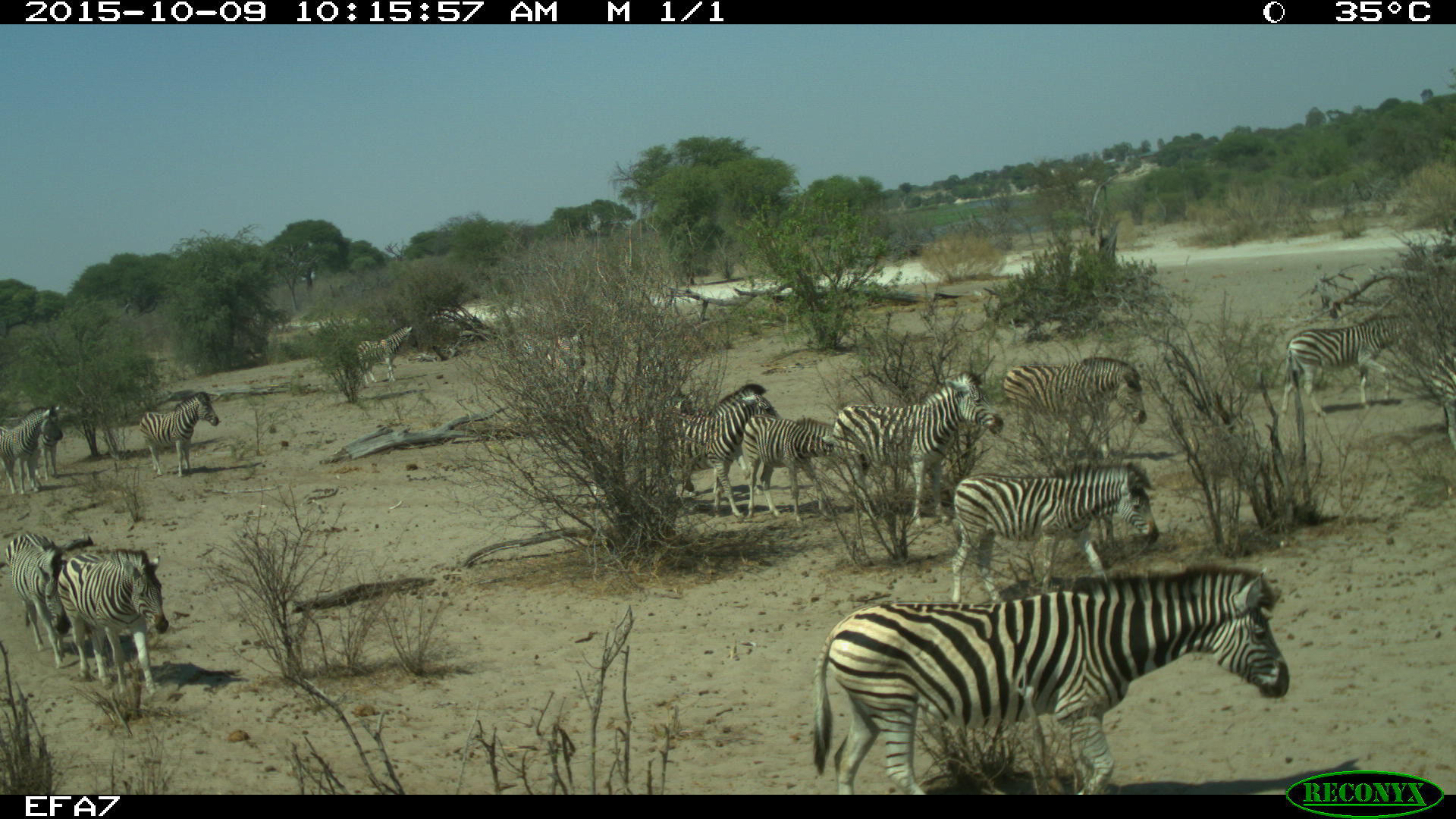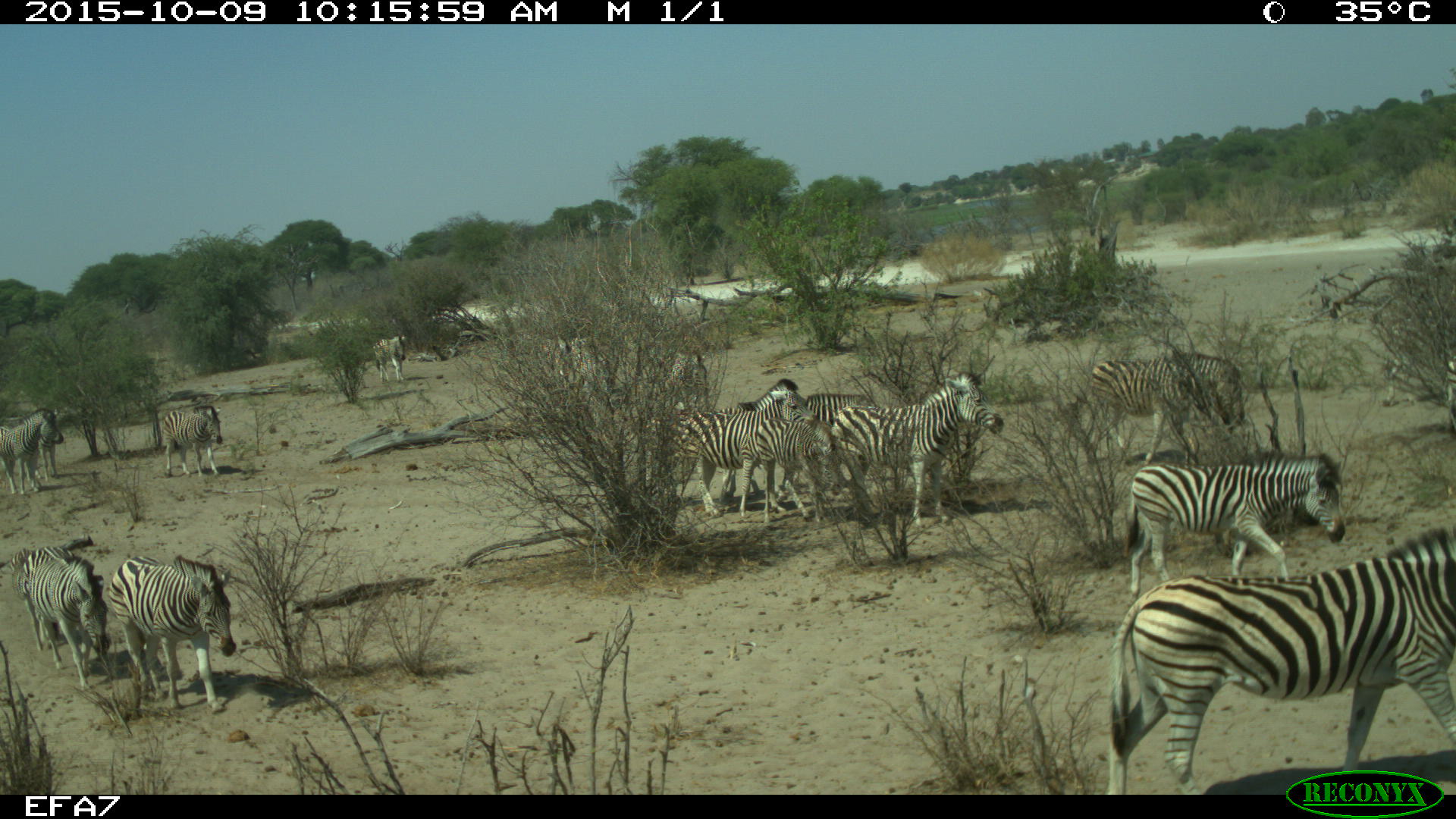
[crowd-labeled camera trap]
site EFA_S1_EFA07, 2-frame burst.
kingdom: Animalia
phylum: Chordata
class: Mammalia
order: Perissodactyla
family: Equidae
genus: Equus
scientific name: Equus quagga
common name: plains zebra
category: zebraplains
Zebraplains (plains zebra) (Equus quagga), count 11-50. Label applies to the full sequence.